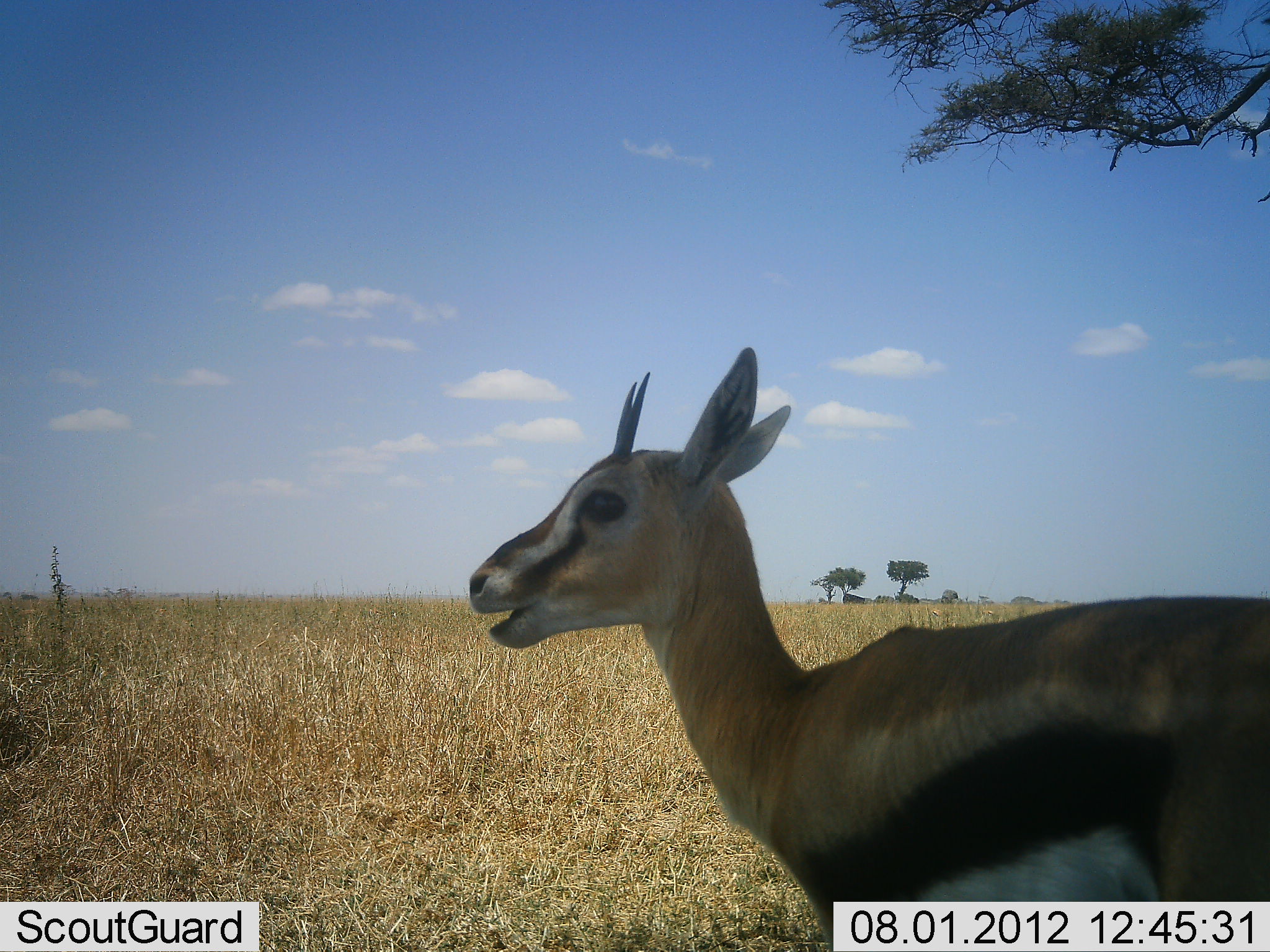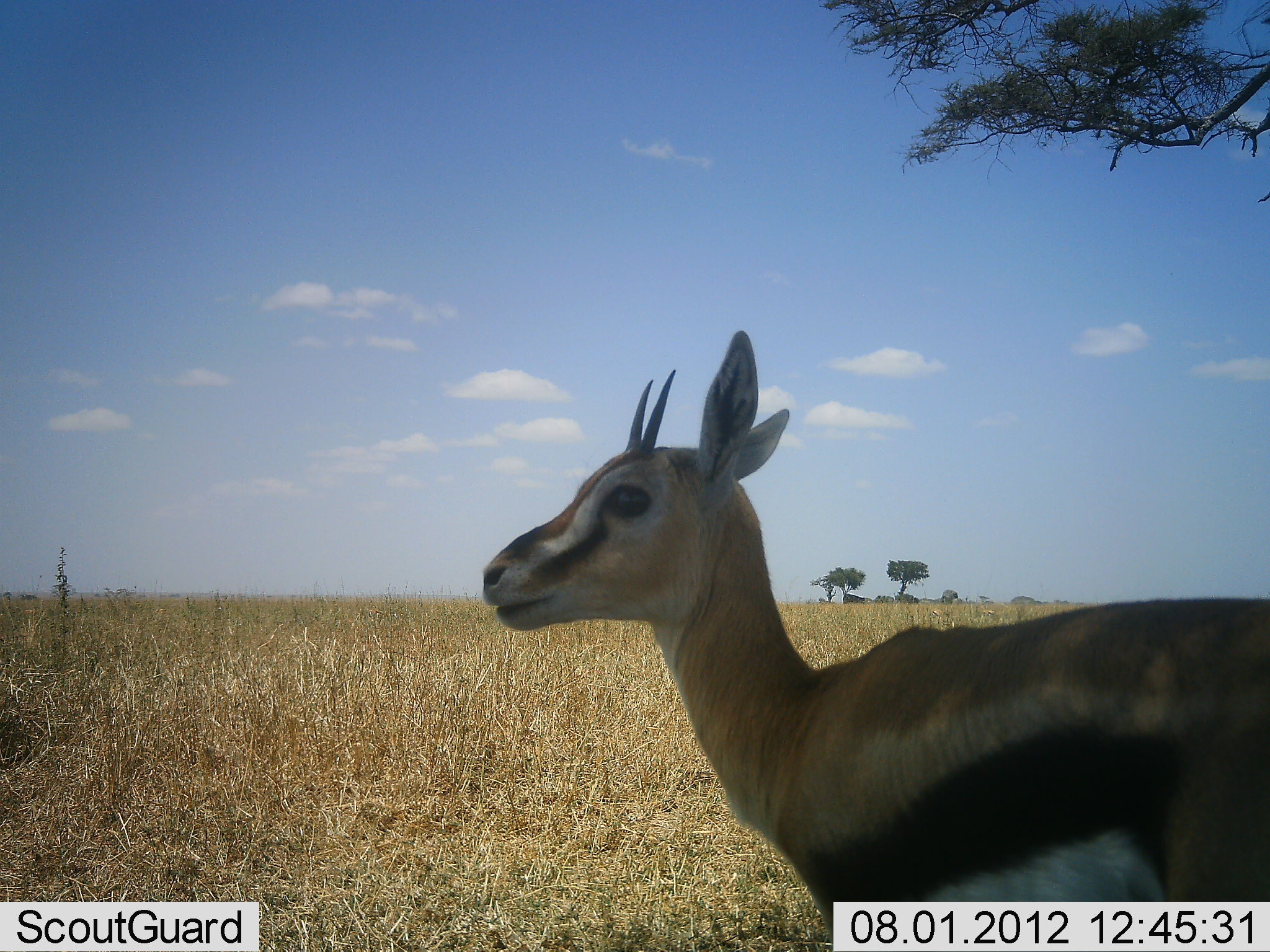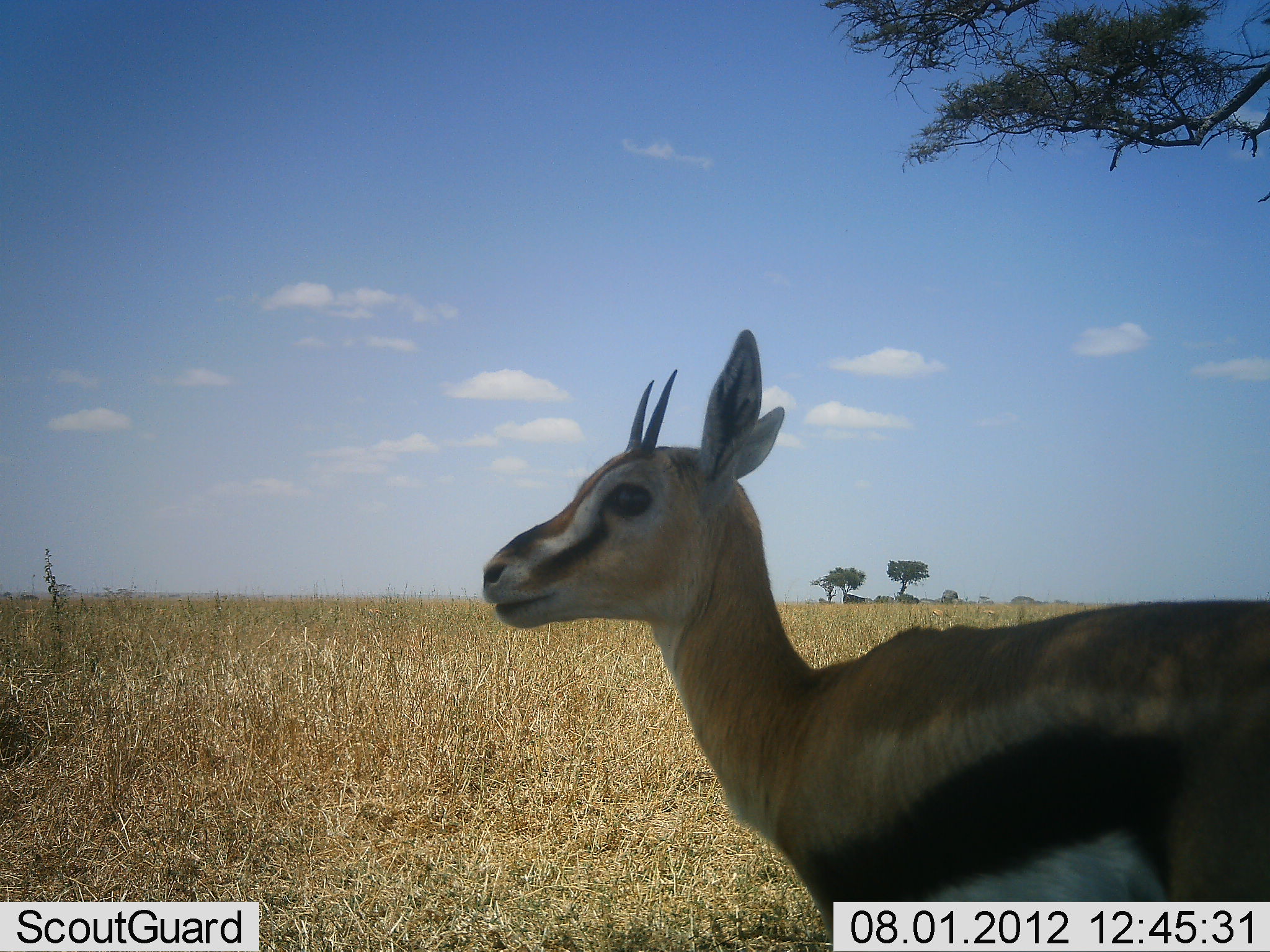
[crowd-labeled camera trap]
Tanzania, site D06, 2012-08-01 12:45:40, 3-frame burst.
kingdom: Animalia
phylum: Chordata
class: Mammalia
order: Artiodactyla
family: Bovidae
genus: Eudorcas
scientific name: Eudorcas thomsonii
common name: thomson's gazelle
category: gazellethomsons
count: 1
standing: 80%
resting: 0%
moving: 10%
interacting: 10%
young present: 0%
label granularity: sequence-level